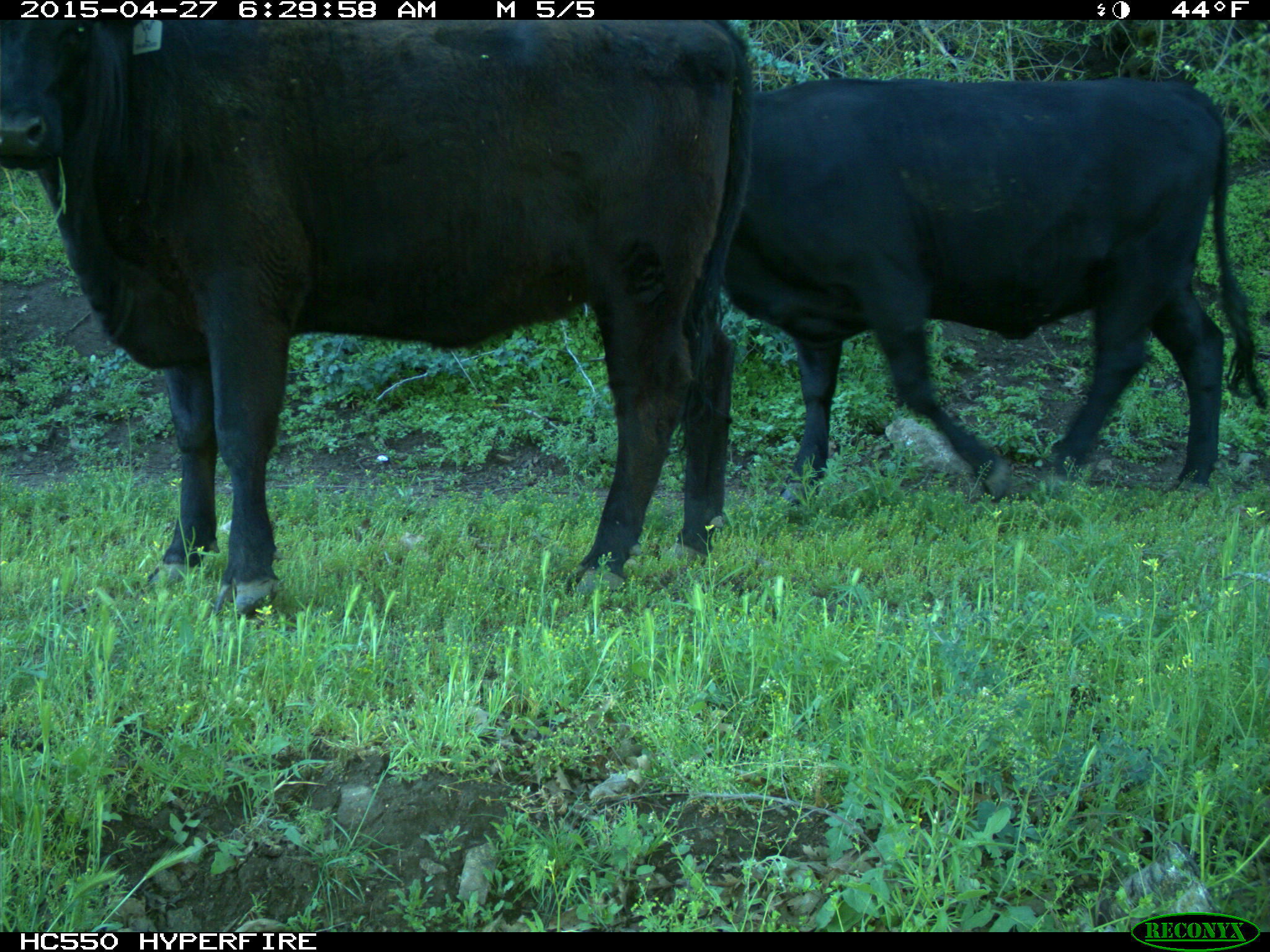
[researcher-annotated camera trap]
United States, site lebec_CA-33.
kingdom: Animalia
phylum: Chordata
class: Mammalia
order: Artiodactyla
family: Bovidae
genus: Bos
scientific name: Bos taurus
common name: domestic cow